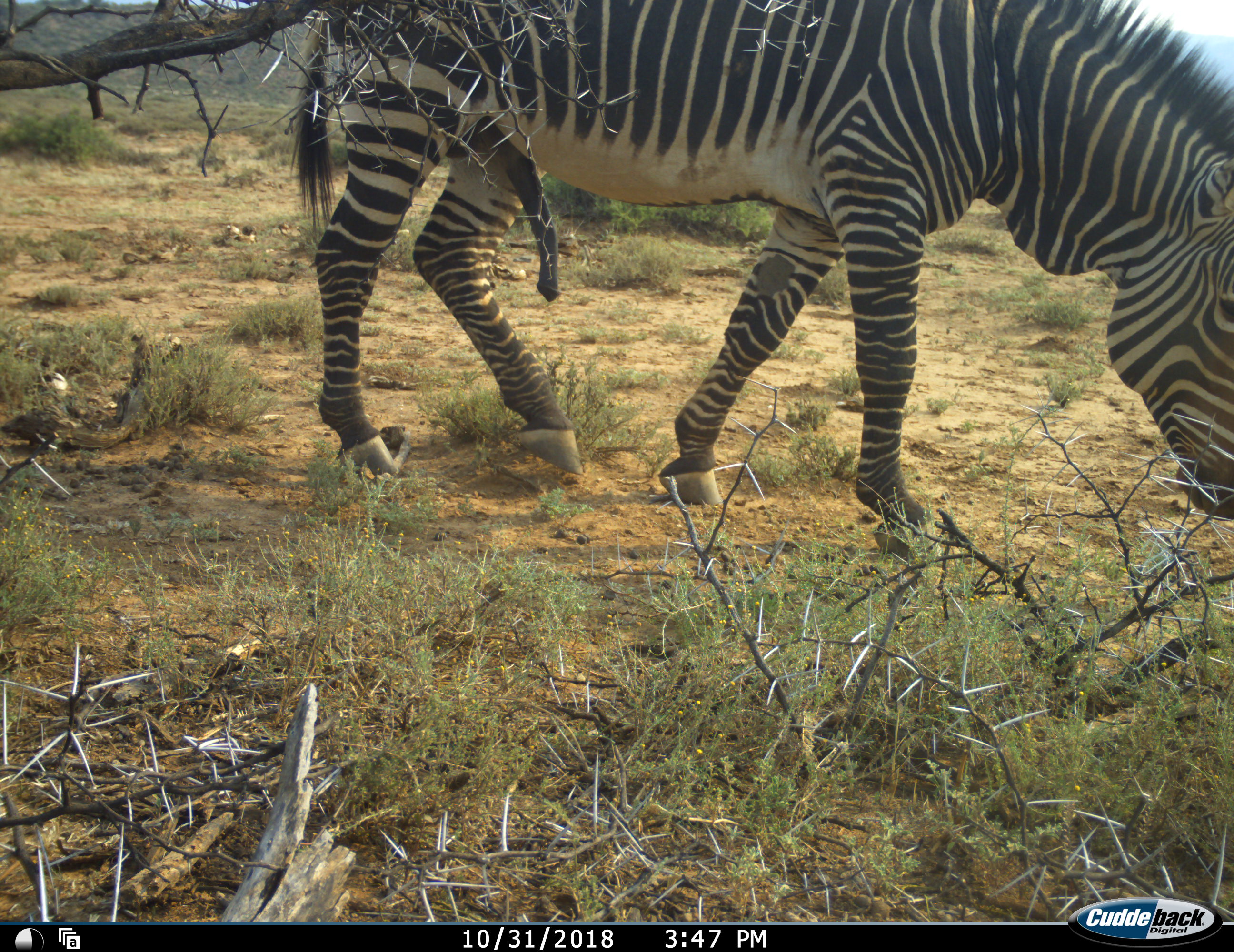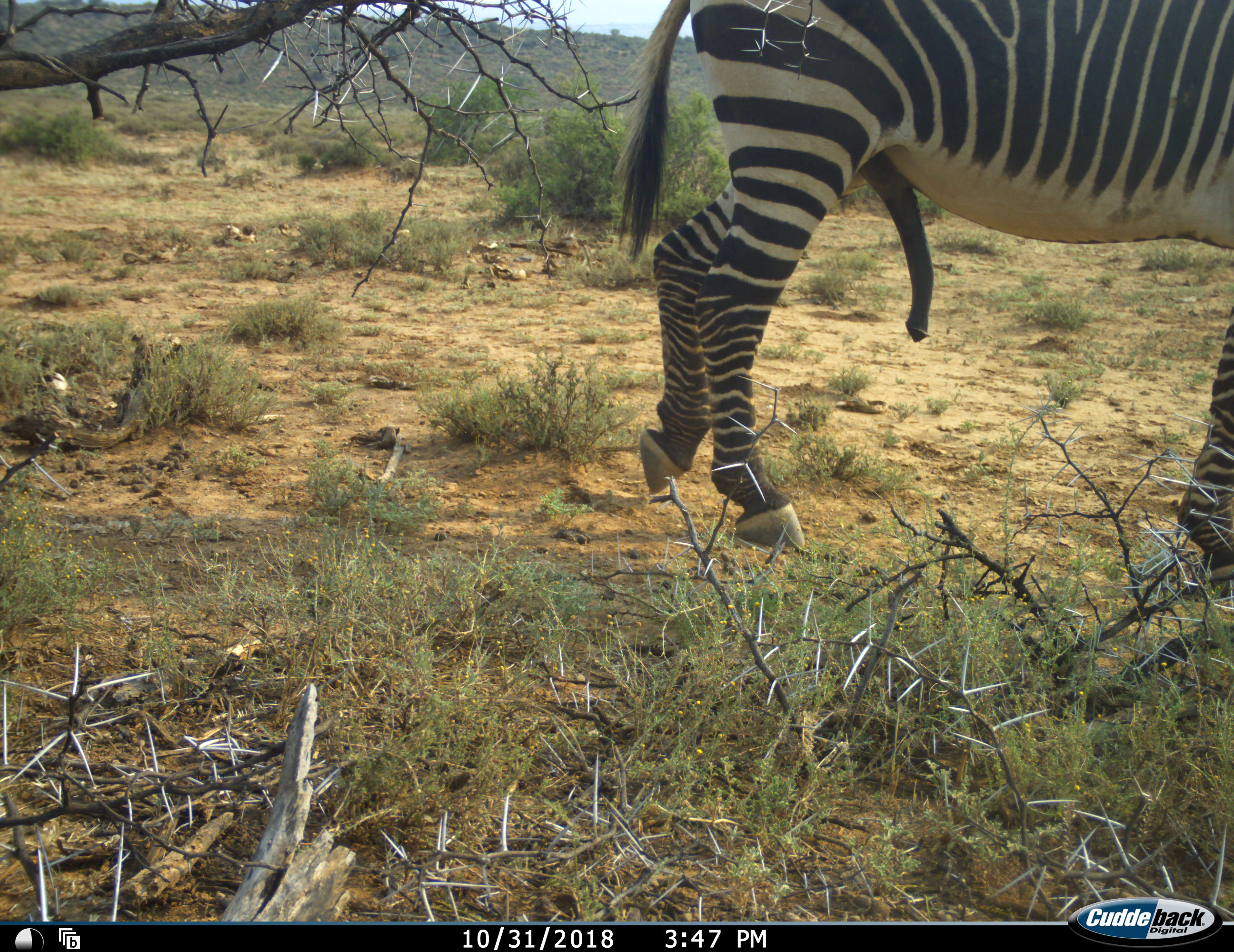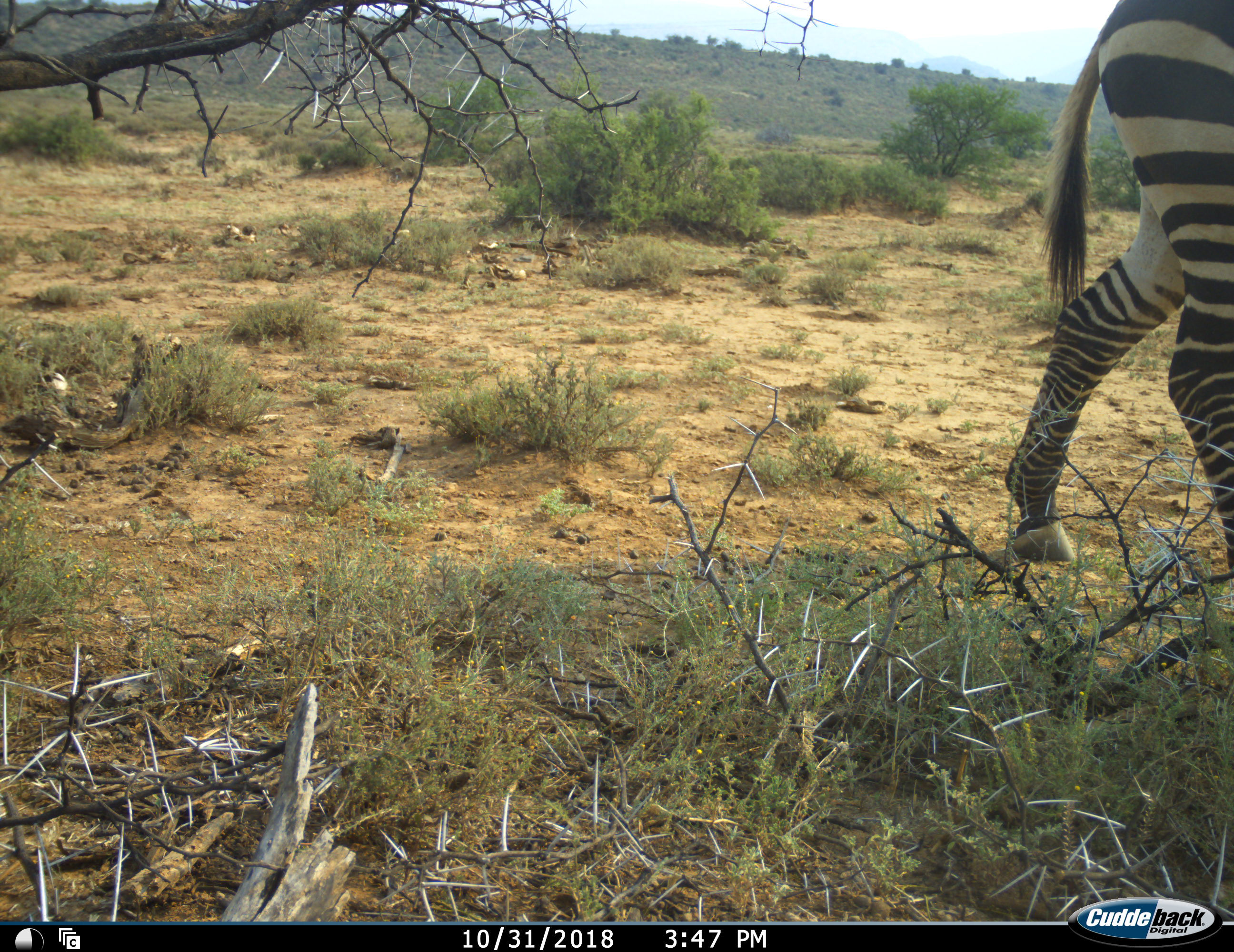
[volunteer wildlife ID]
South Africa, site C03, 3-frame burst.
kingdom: Animalia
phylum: Chordata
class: Mammalia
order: Perissodactyla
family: Equidae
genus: Equus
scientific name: Equus zebra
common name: mountain zebra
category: zebramountain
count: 1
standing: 10%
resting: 0%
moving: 80%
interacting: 0%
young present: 0%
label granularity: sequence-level